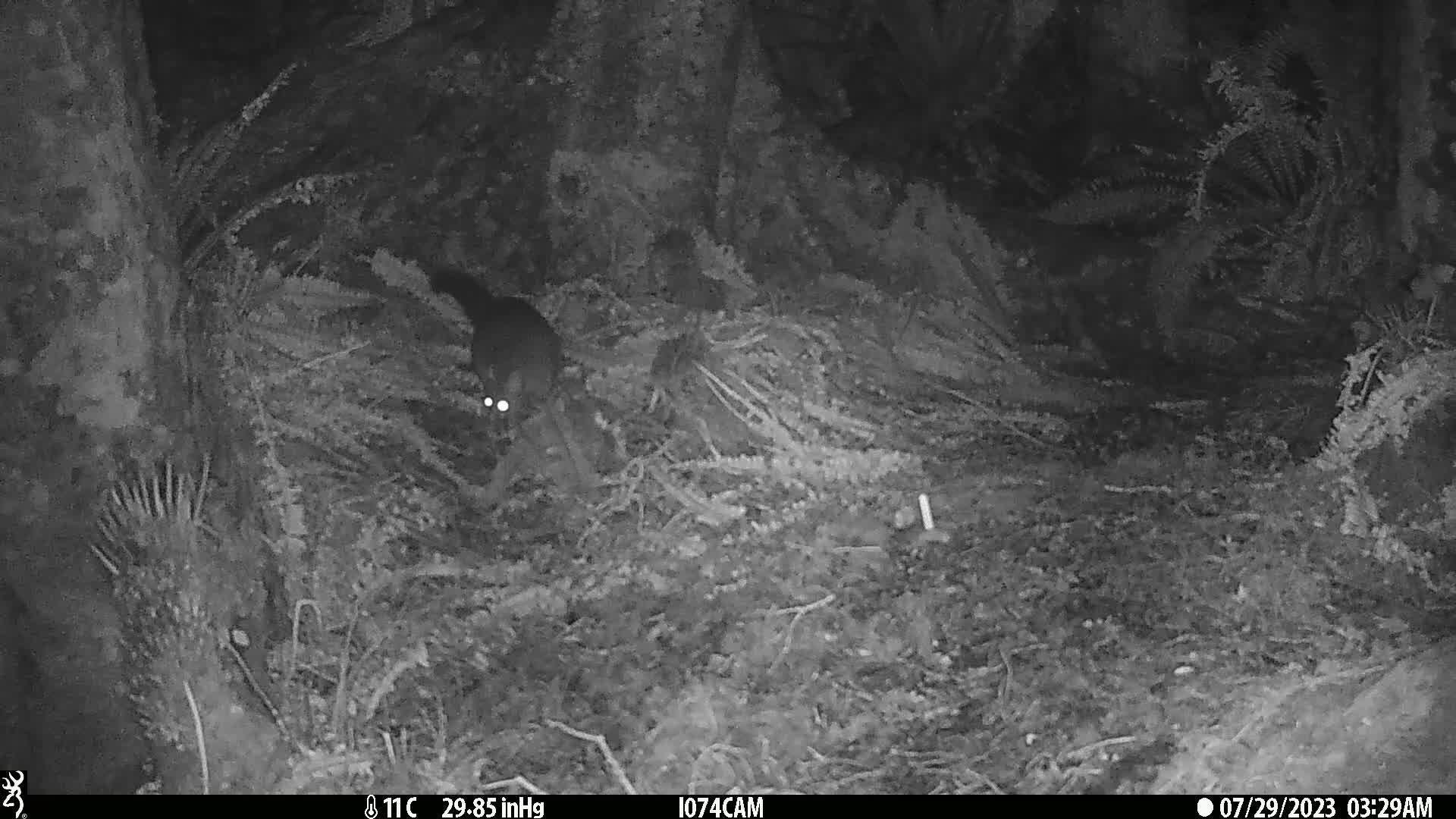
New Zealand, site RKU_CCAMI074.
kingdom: Animalia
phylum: Chordata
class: Mammalia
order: Diprotodontia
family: Phalangeridae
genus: Trichosurus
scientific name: Trichosurus vulpecula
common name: common brushtail possum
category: possum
Possum (common brushtail possum) (Trichosurus vulpecula).